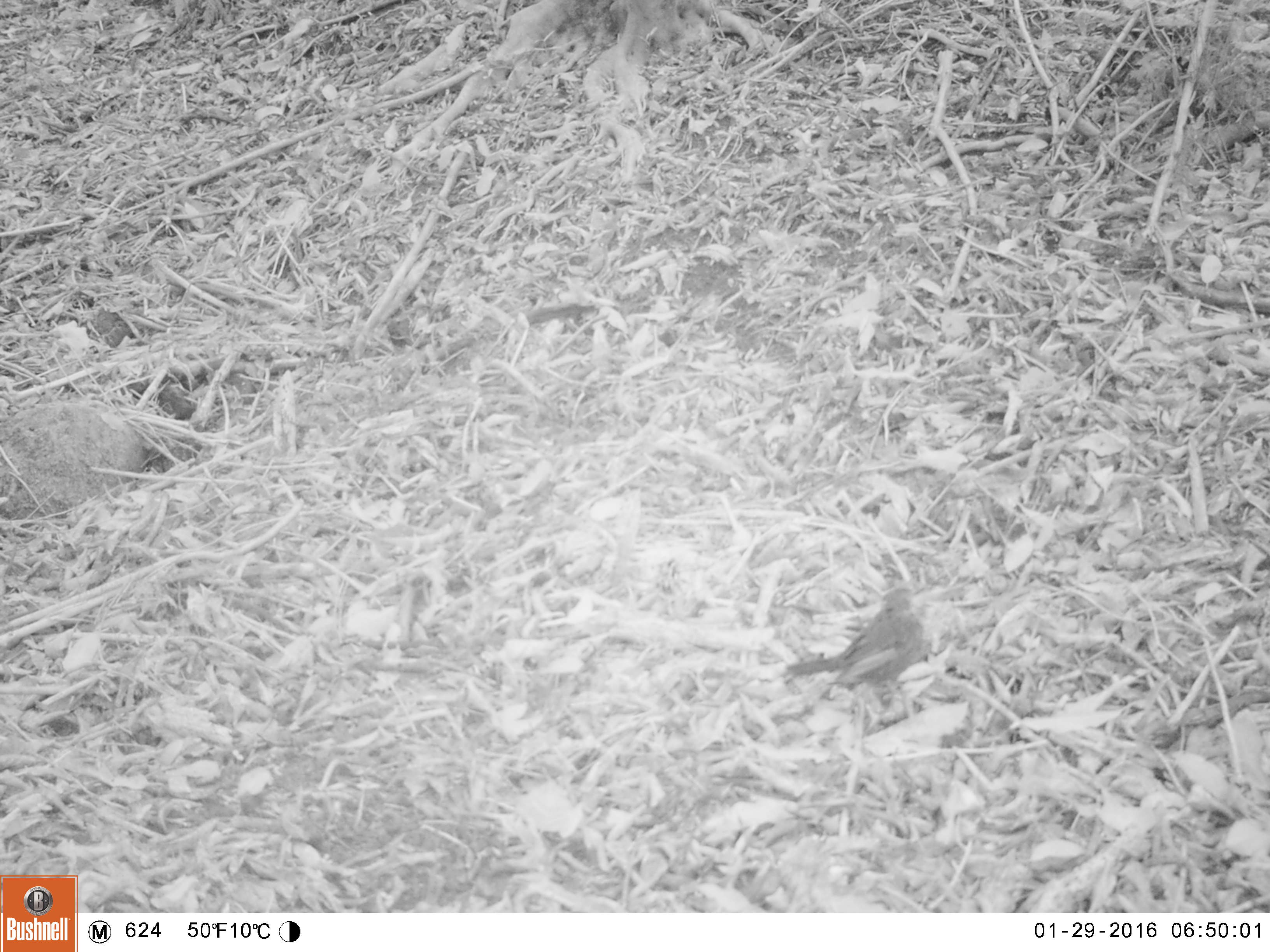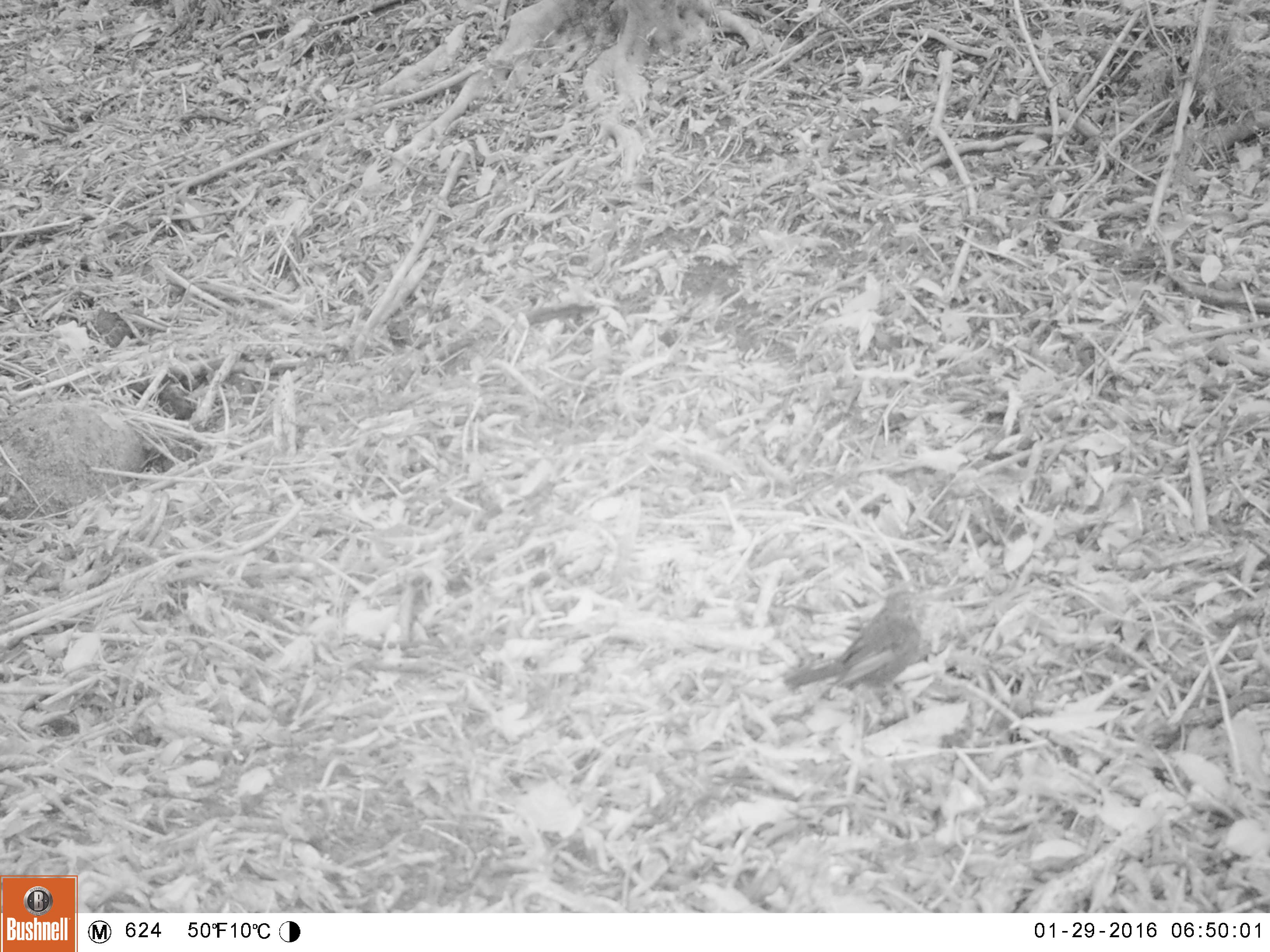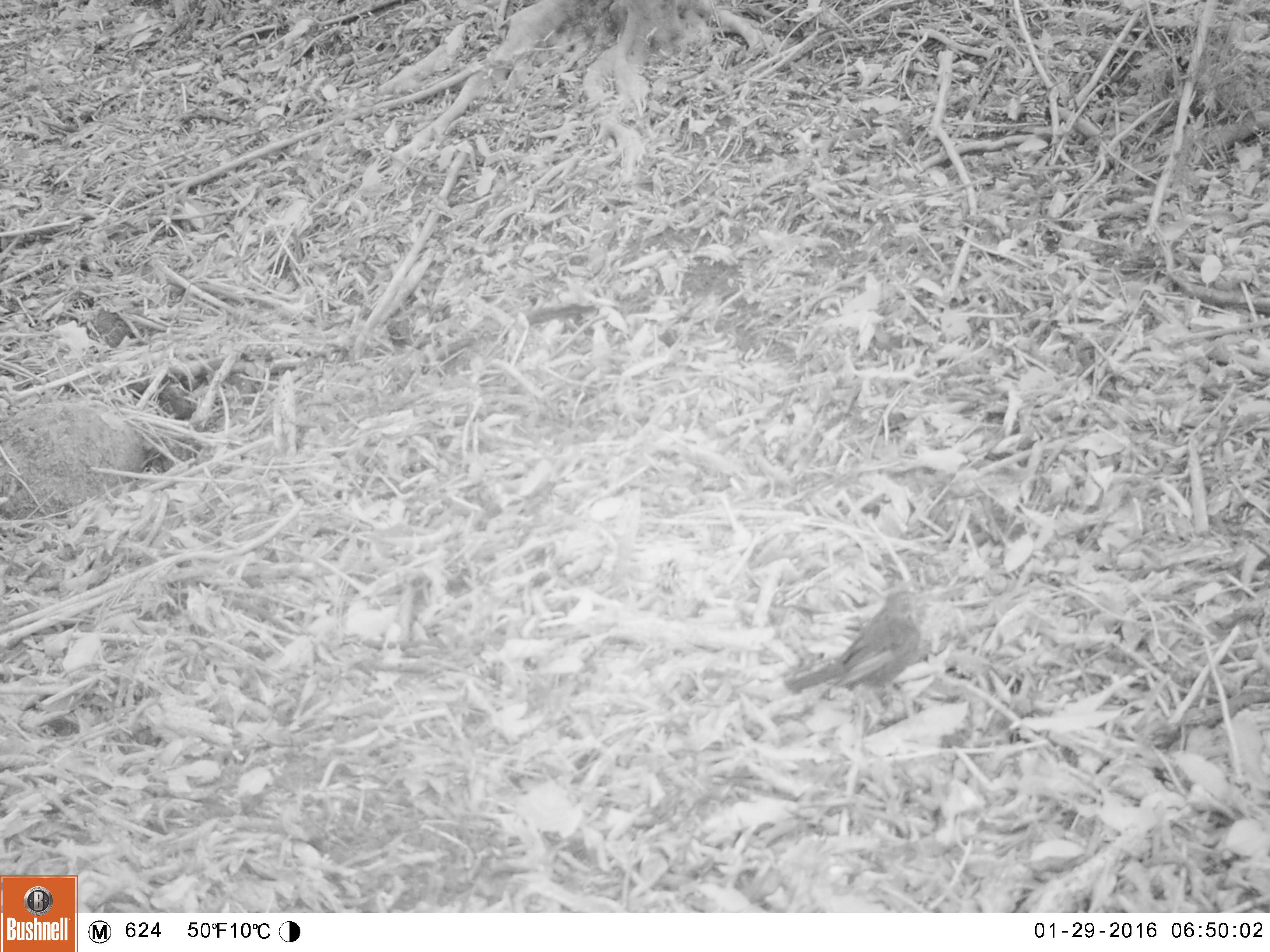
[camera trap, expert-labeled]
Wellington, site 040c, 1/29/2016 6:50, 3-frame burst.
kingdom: Animalia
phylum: Chordata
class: Aves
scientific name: Aves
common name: bird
Bird (Aves).